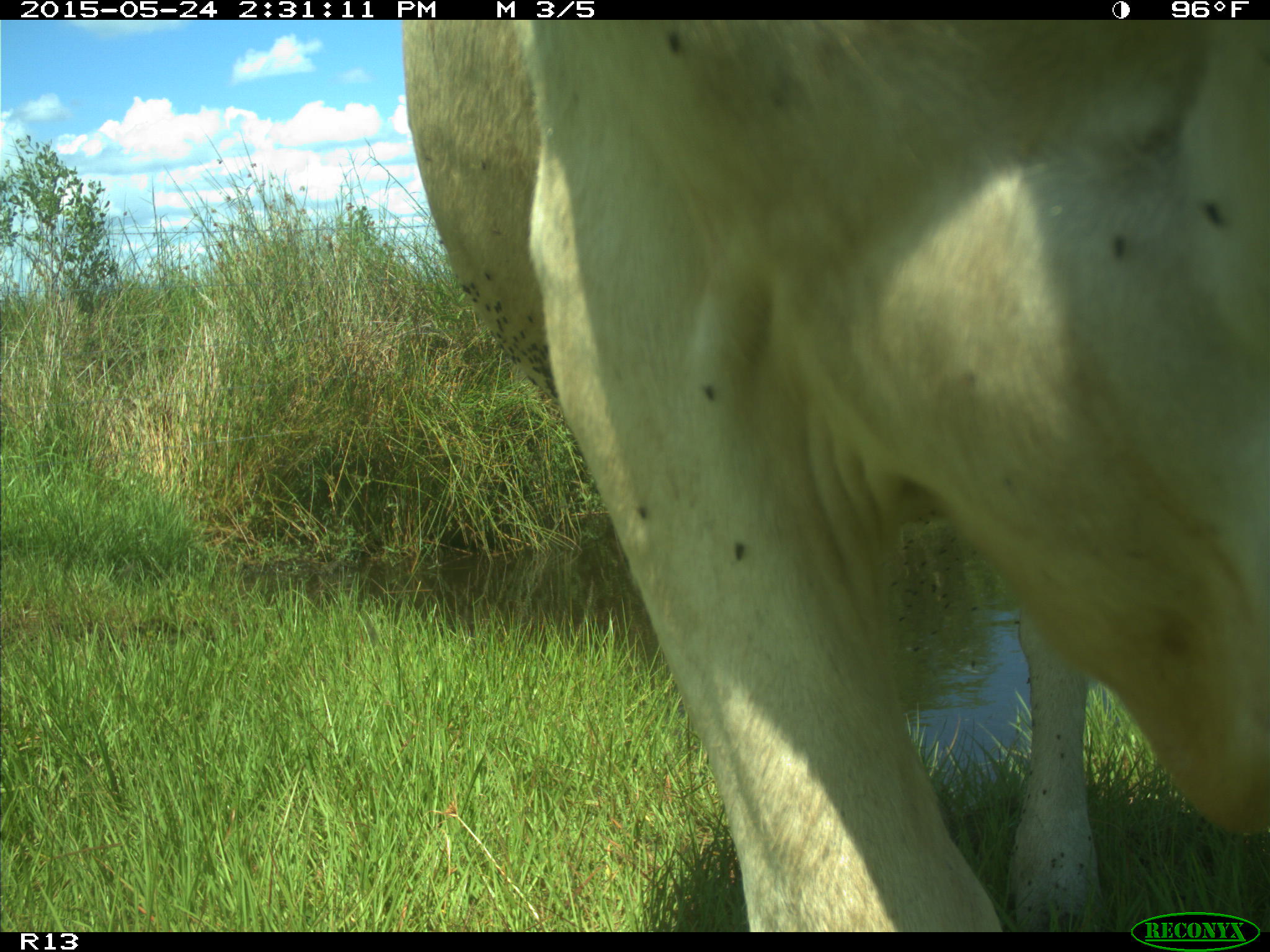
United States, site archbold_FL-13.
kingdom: Animalia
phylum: Chordata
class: Mammalia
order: Artiodactyla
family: Bovidae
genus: Bos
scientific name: Bos taurus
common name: domestic cow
Bos taurus (domestic cow).